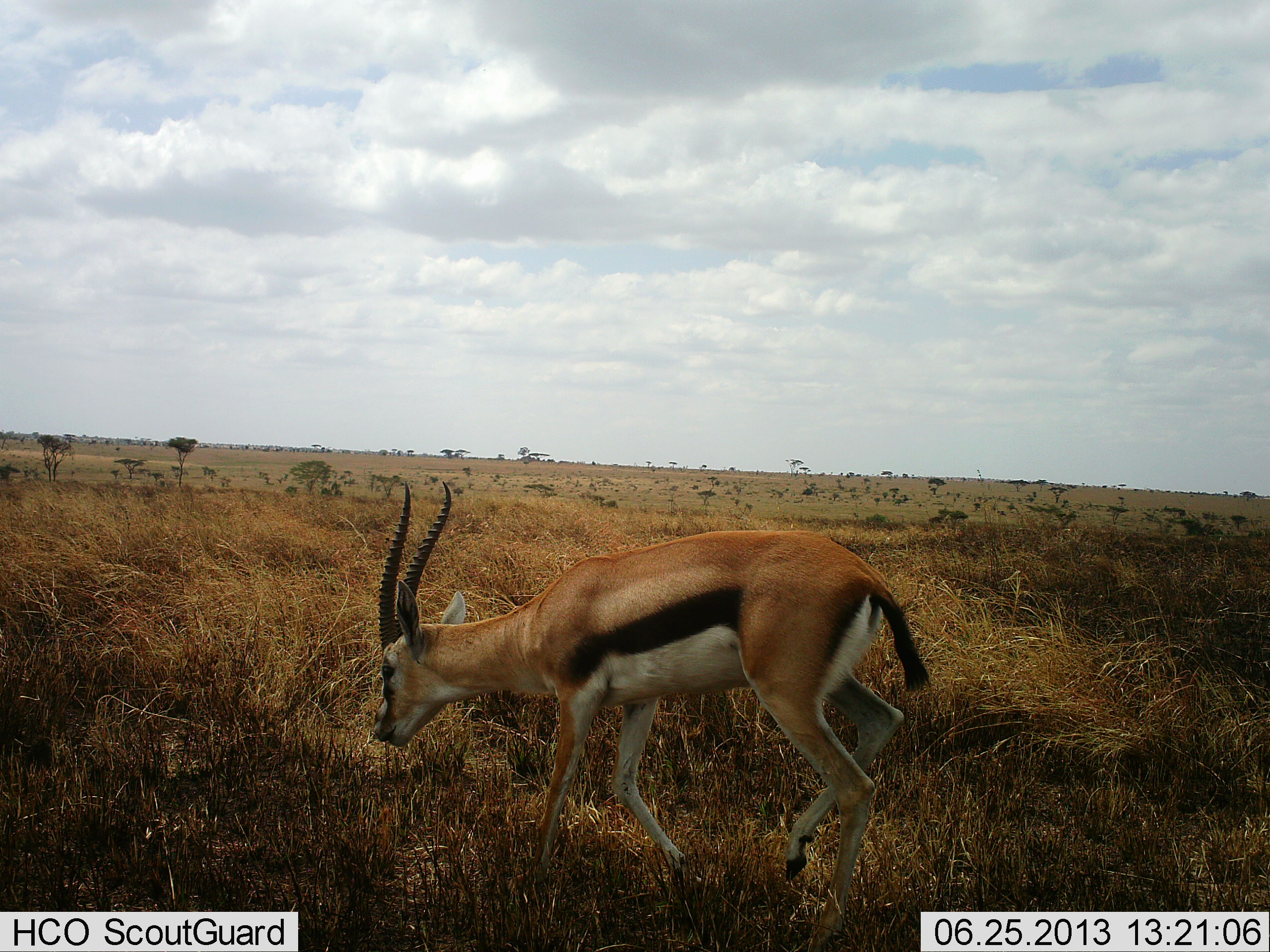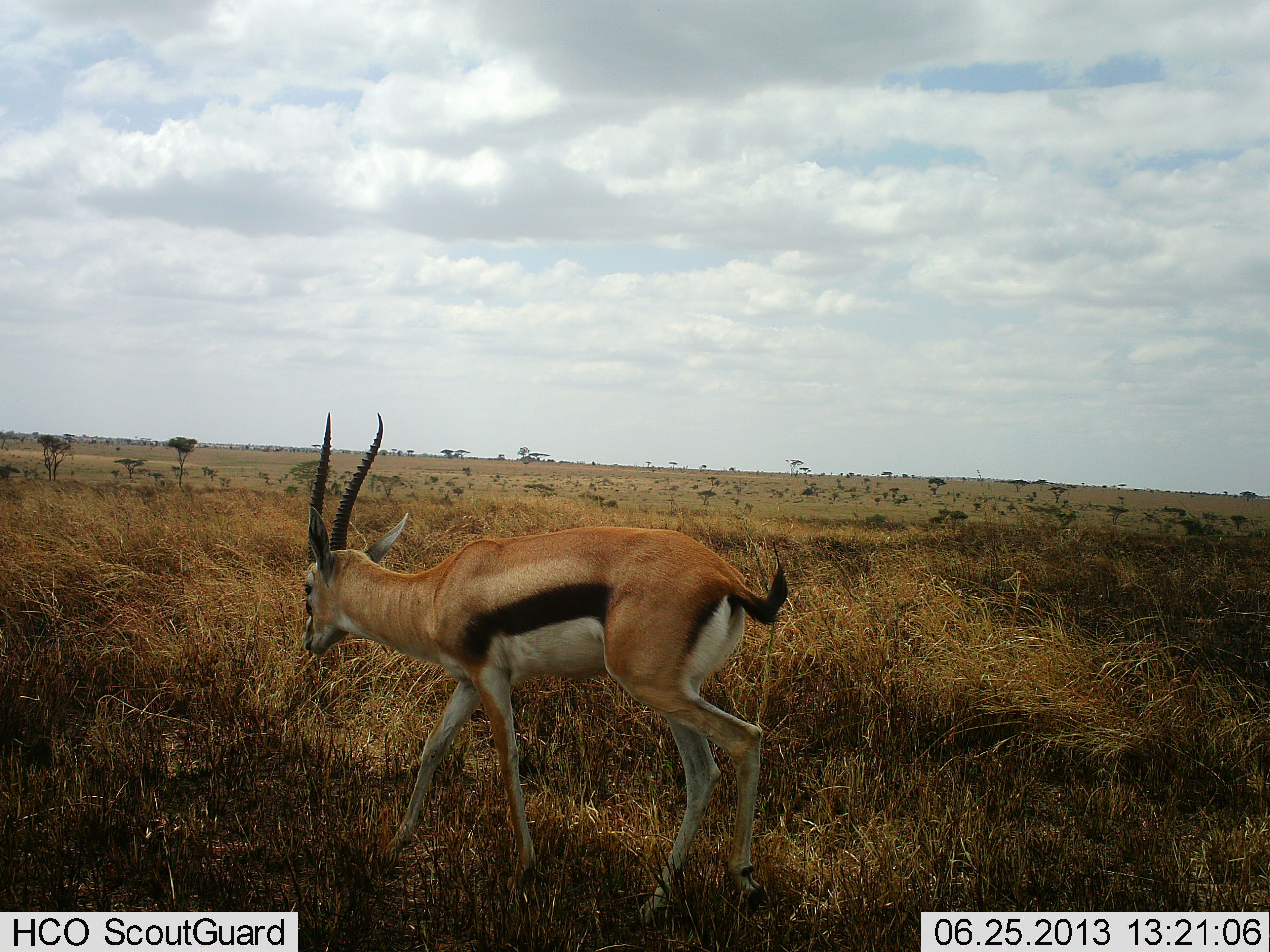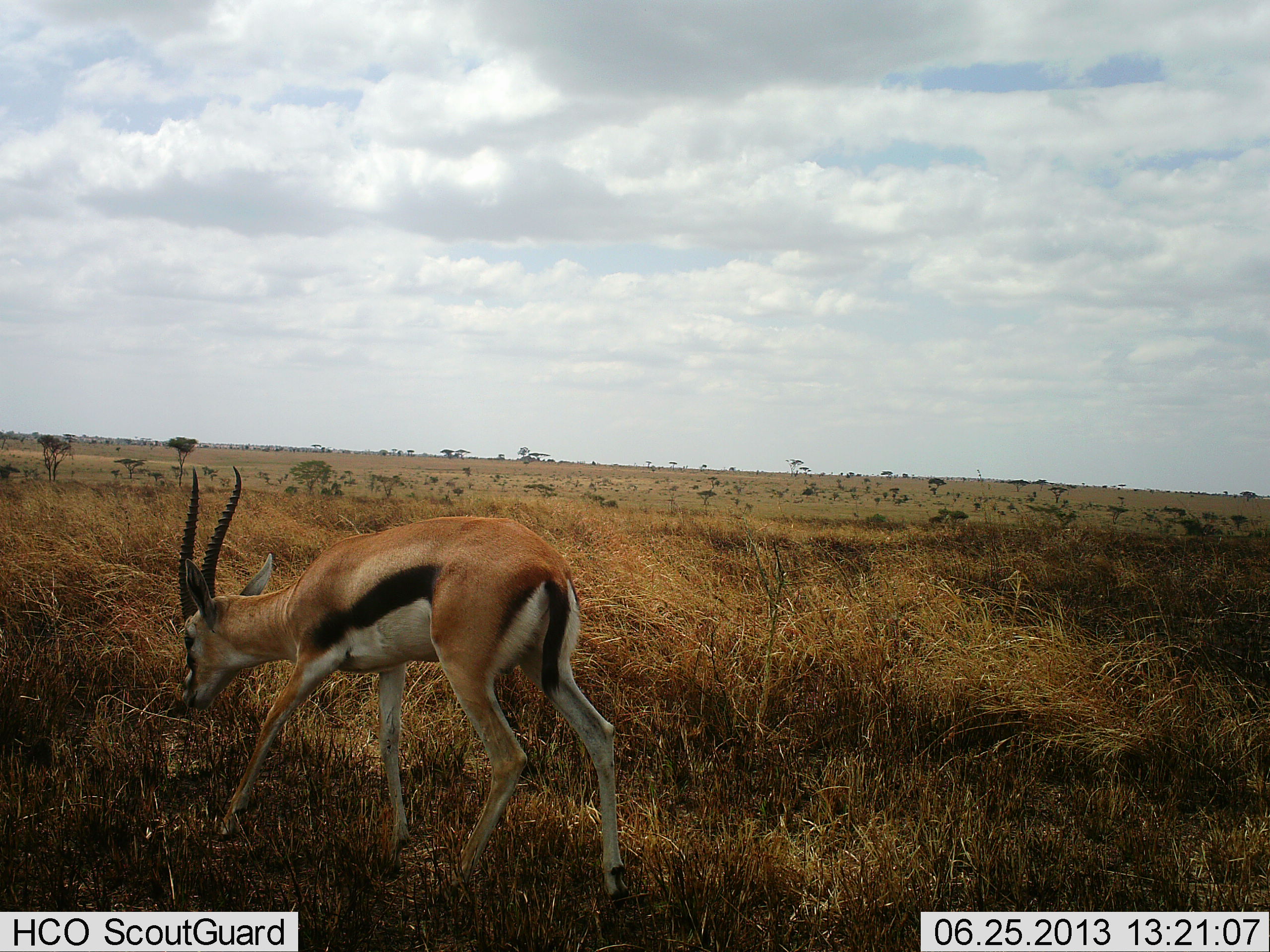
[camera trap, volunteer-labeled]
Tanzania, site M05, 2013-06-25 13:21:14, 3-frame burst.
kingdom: Animalia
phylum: Chordata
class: Mammalia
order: Artiodactyla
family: Bovidae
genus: Eudorcas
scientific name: Eudorcas thomsonii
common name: thomson's gazelle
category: gazellethomsons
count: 1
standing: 7%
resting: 0%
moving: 90%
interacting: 0%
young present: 0%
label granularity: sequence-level